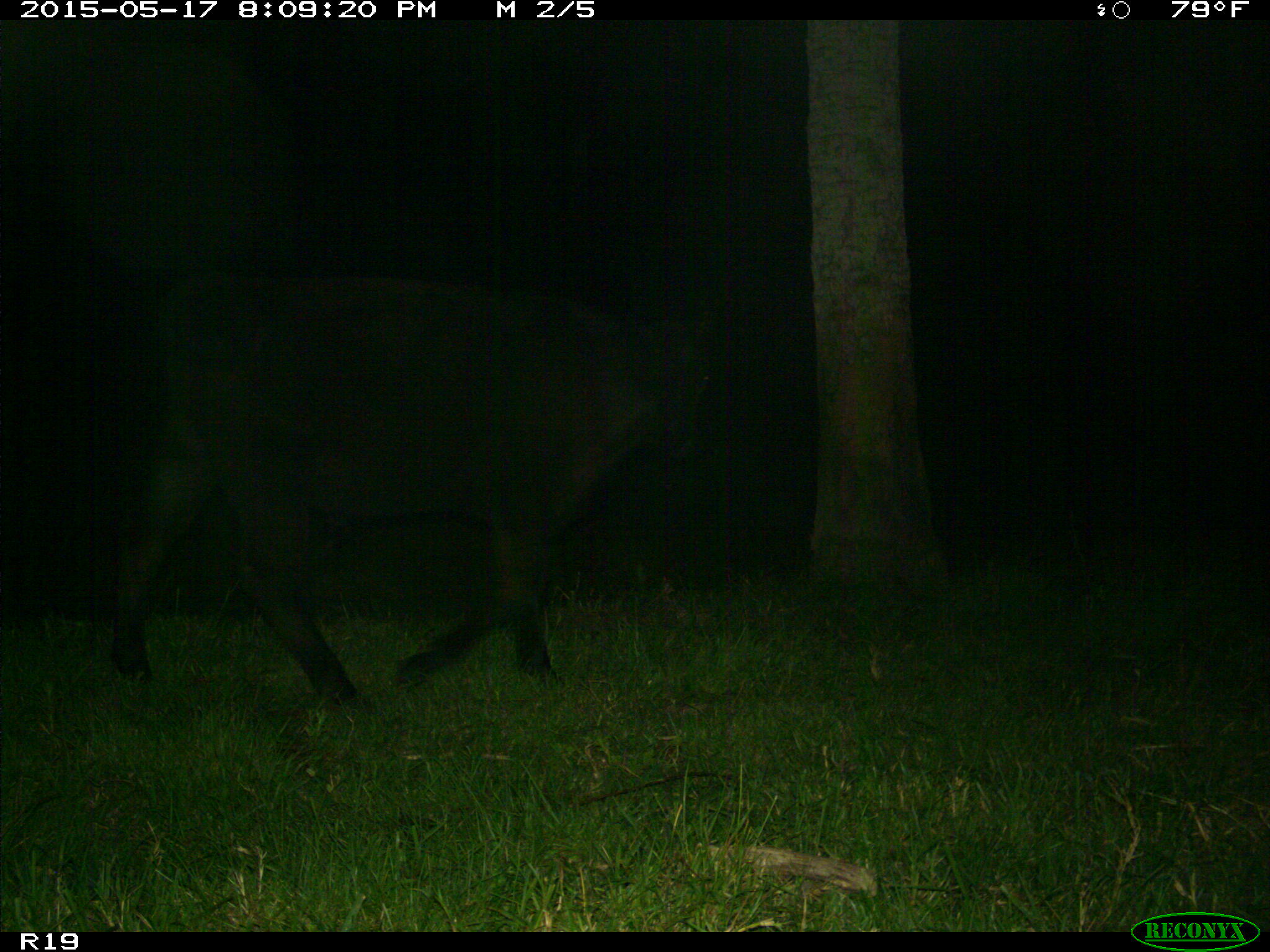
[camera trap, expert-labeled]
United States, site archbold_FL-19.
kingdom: Animalia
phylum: Chordata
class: Mammalia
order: Artiodactyla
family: Bovidae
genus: Bos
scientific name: Bos taurus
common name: domestic cow